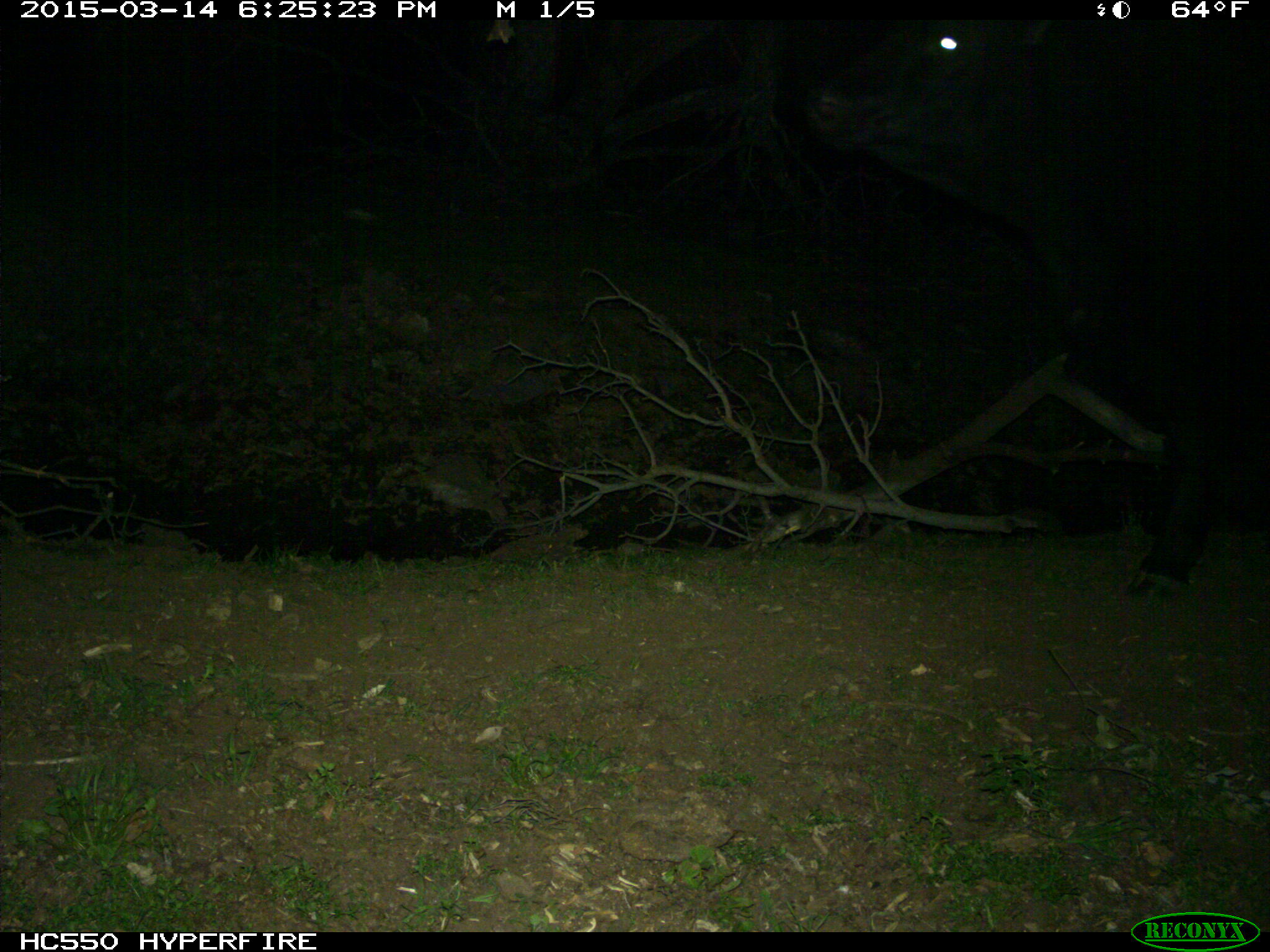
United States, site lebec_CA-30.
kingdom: Animalia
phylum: Chordata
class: Mammalia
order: Artiodactyla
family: Bovidae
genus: Bos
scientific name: Bos taurus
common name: domestic cow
Bos taurus (domestic cow).